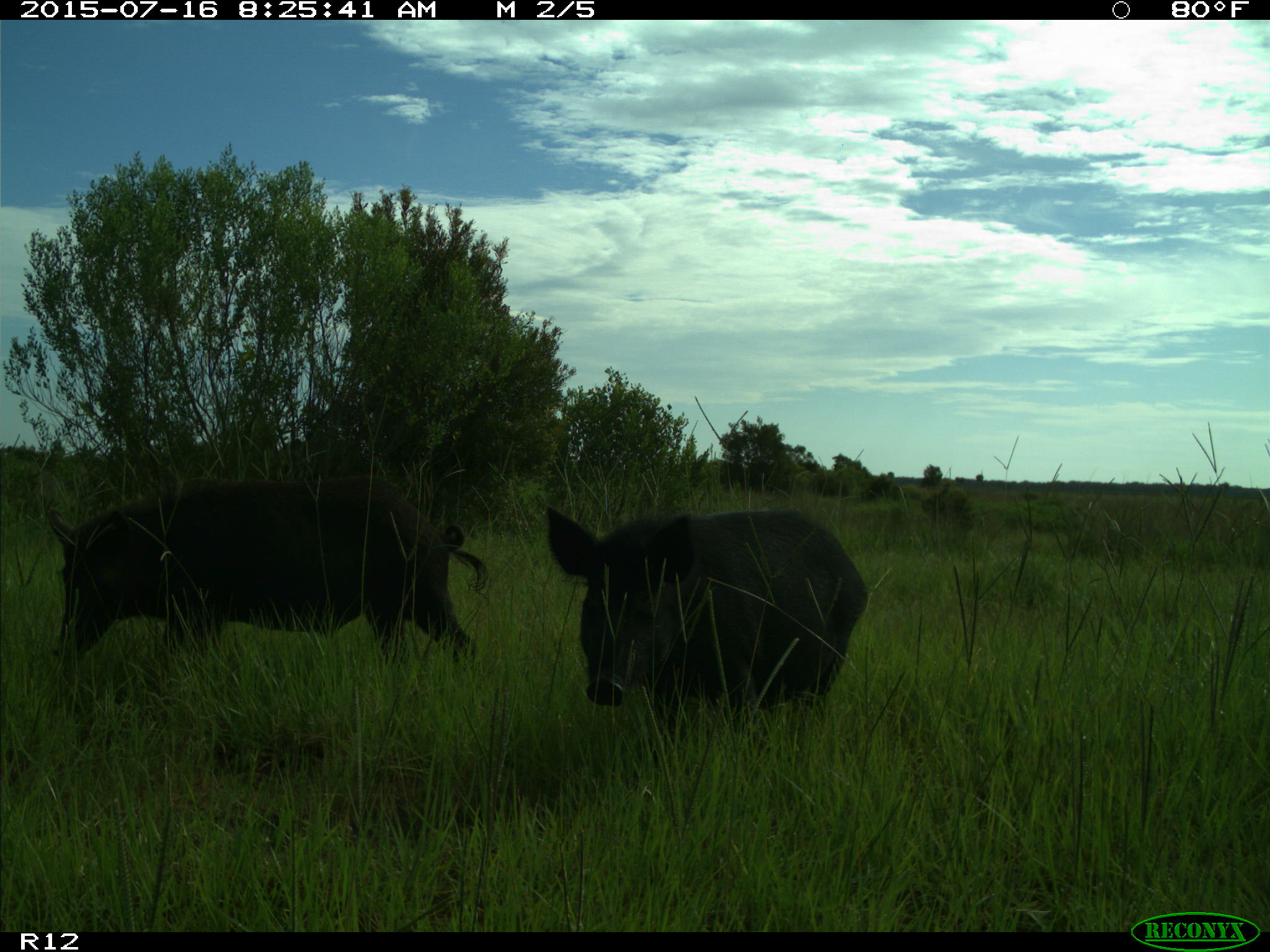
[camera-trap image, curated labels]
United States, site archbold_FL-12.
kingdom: Animalia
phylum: Chordata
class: Mammalia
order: Artiodactyla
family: Suidae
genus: Sus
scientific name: Sus scrofa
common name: wild boar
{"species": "Sus scrofa (wild boar)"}